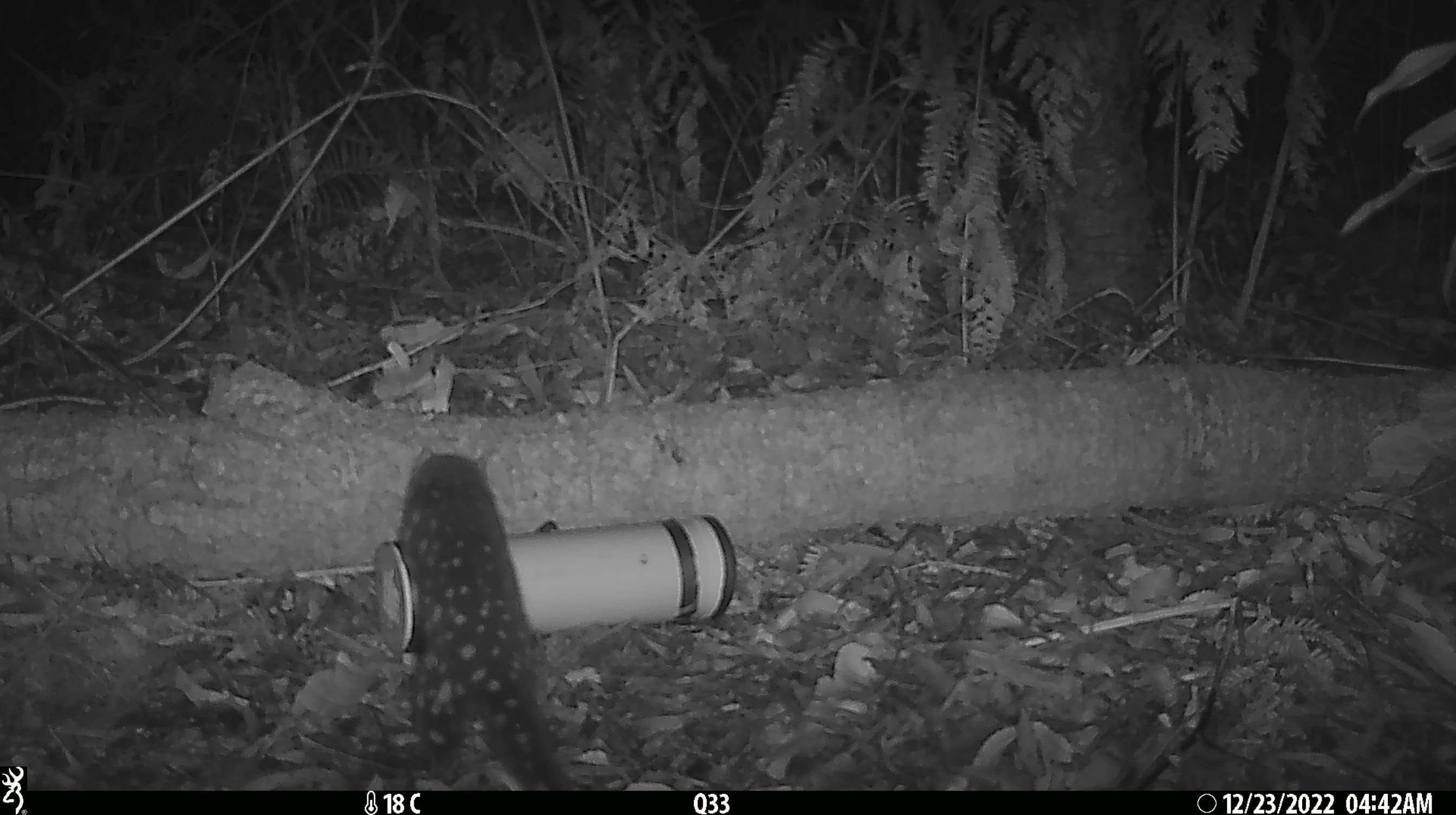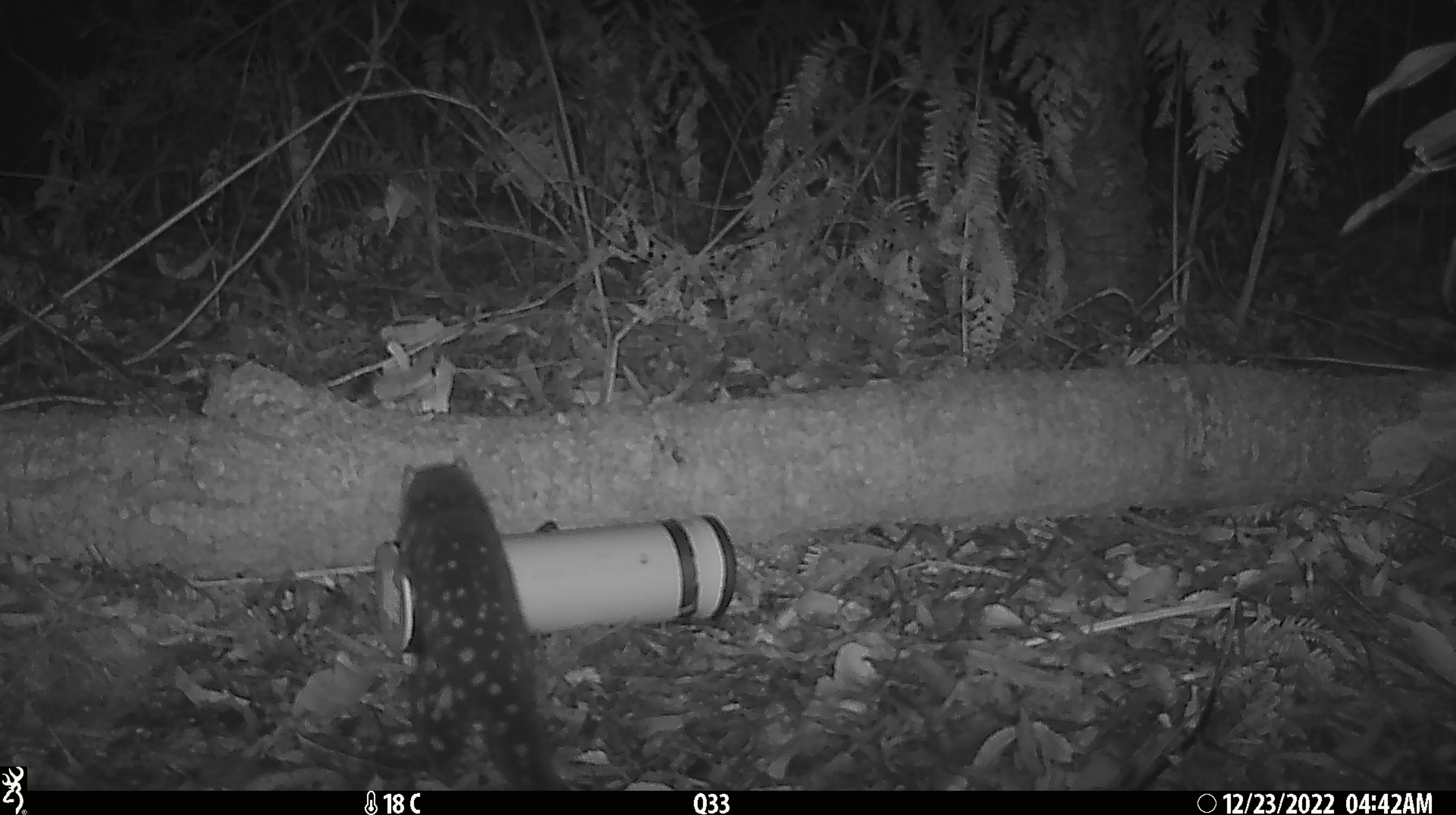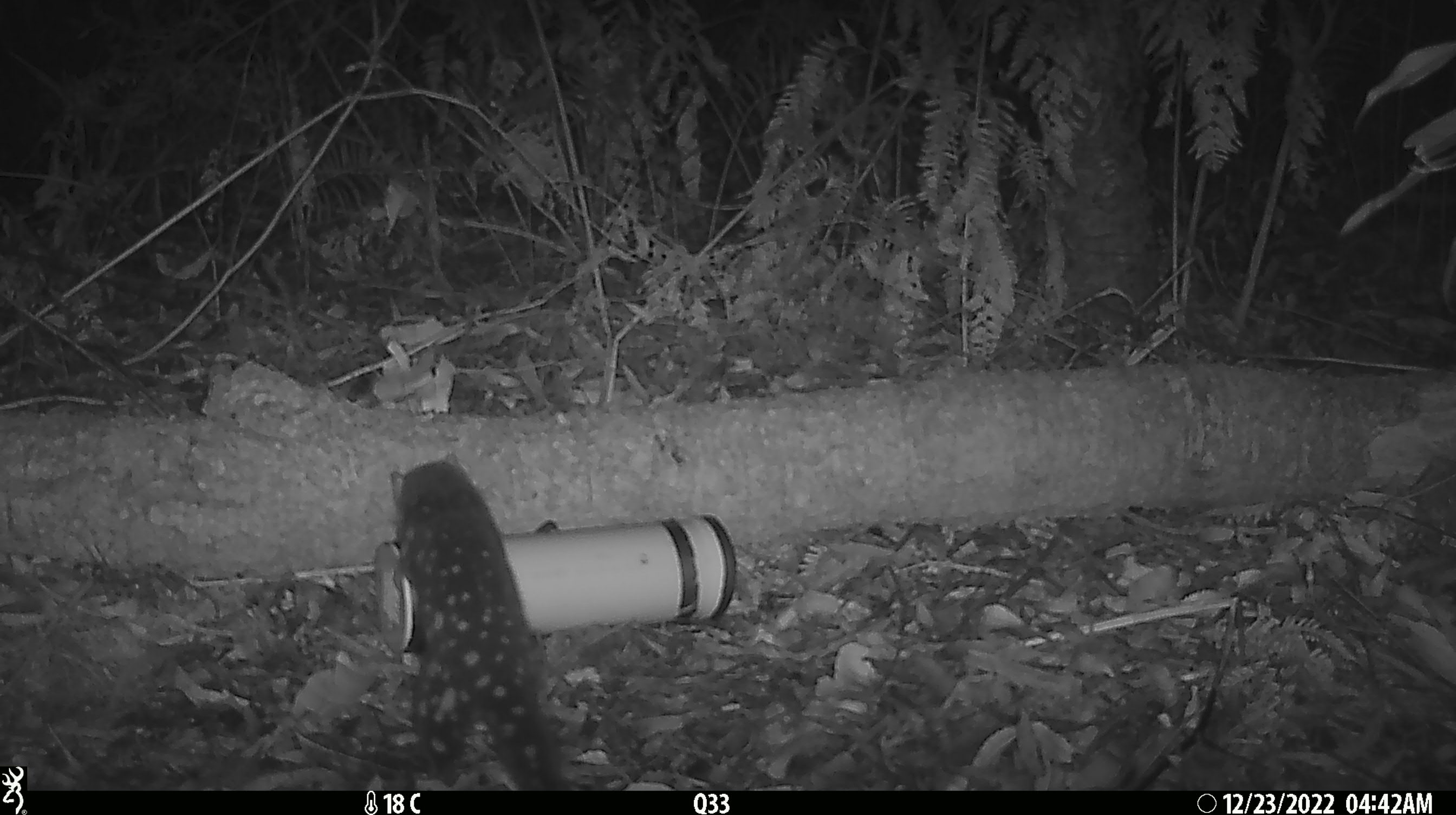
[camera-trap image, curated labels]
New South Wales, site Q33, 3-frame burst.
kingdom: Animalia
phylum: Chordata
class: Mammalia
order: Dasyuromorphia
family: Dasyuridae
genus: Dasyurus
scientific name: Dasyurus maculatus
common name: spotted-tailed quoll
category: quoll